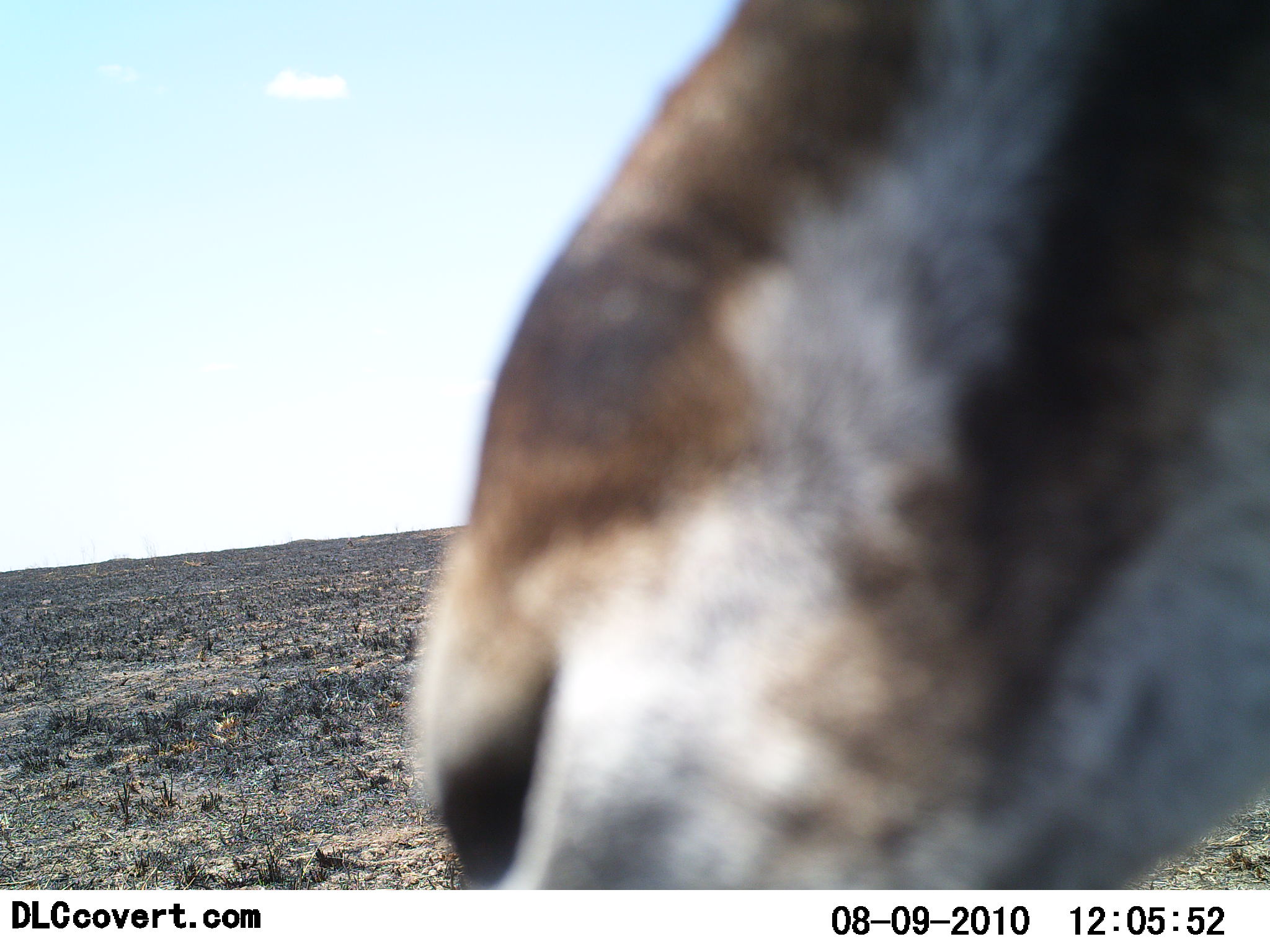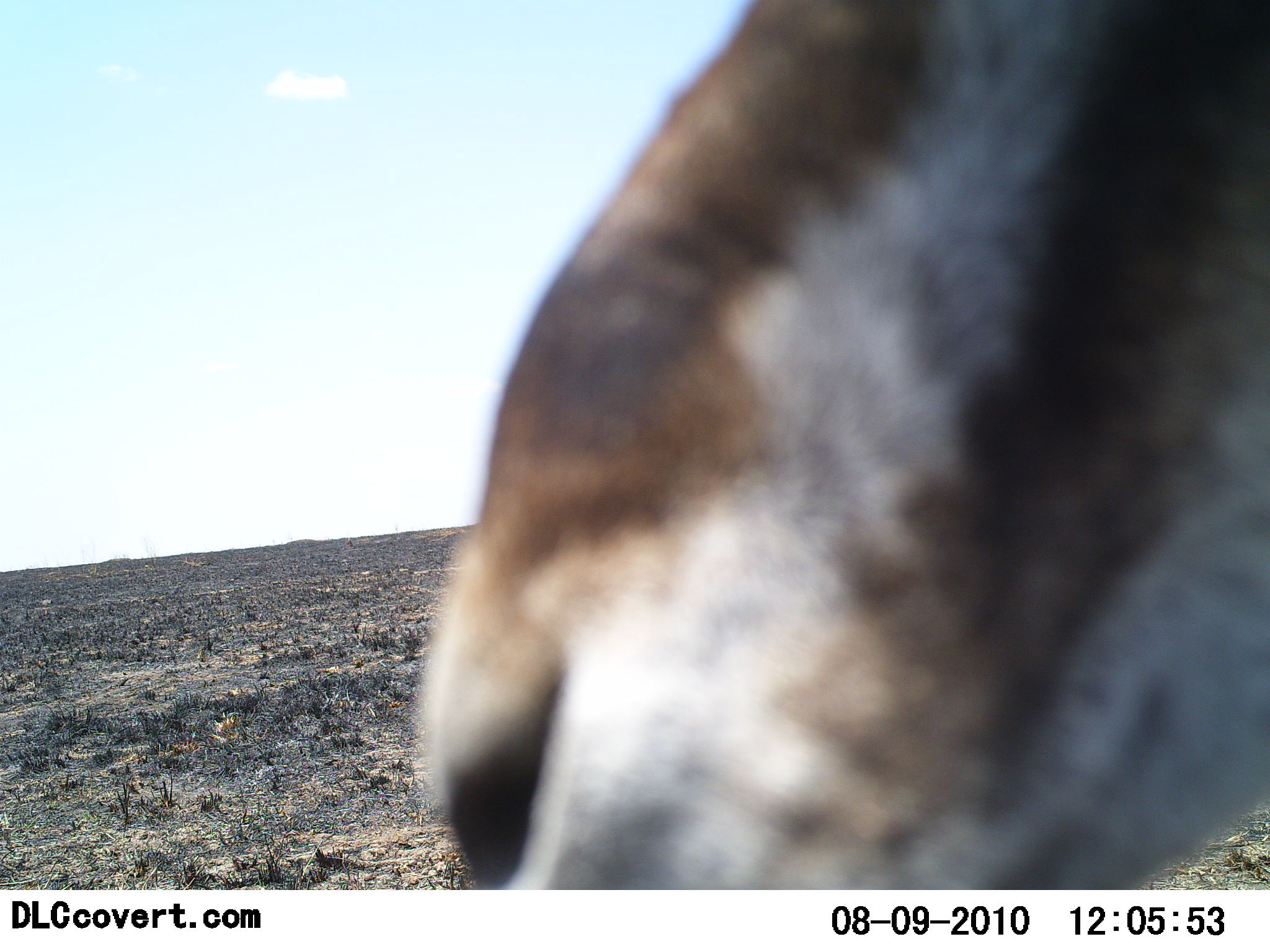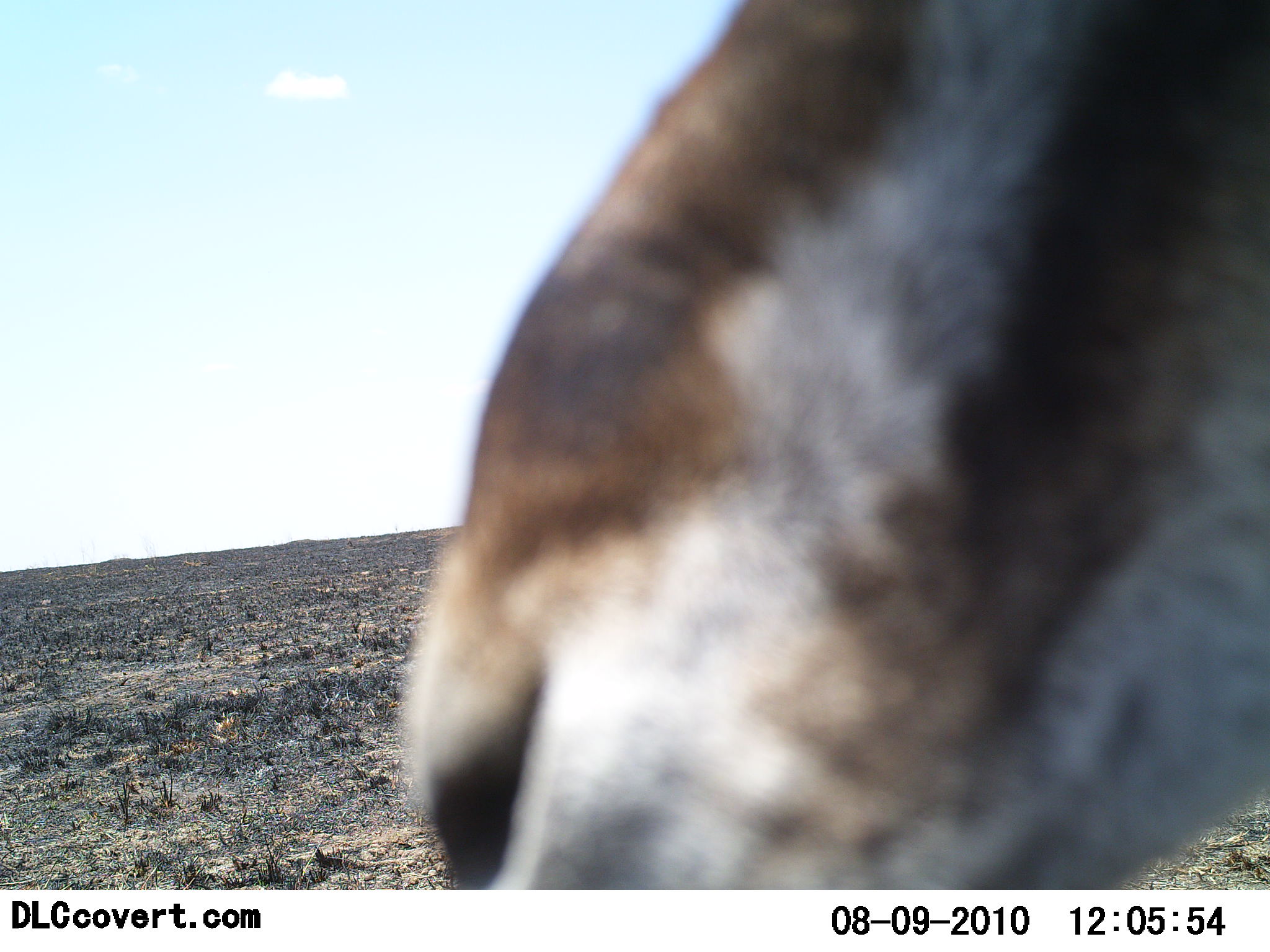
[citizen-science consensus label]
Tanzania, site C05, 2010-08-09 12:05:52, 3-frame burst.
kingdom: Animalia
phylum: Chordata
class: Mammalia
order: Artiodactyla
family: Bovidae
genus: Eudorcas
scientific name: Eudorcas thomsonii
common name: thomson's gazelle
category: gazellethomsons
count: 1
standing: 85%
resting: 0%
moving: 8%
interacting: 0%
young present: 0%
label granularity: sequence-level